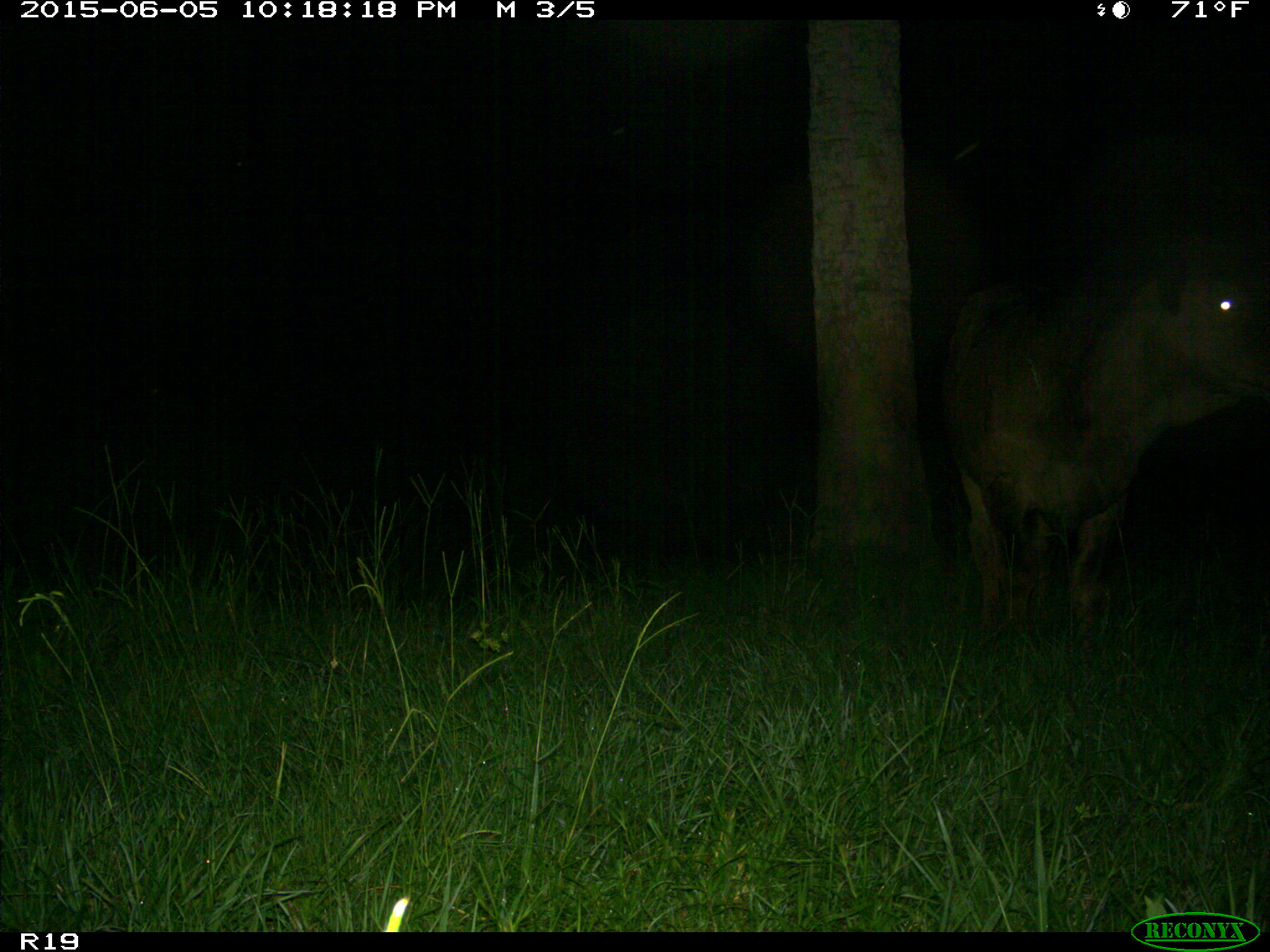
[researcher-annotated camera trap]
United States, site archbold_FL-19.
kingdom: Animalia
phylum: Chordata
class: Mammalia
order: Artiodactyla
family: Bovidae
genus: Bos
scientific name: Bos taurus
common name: domestic cow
Bos taurus (domestic cow).